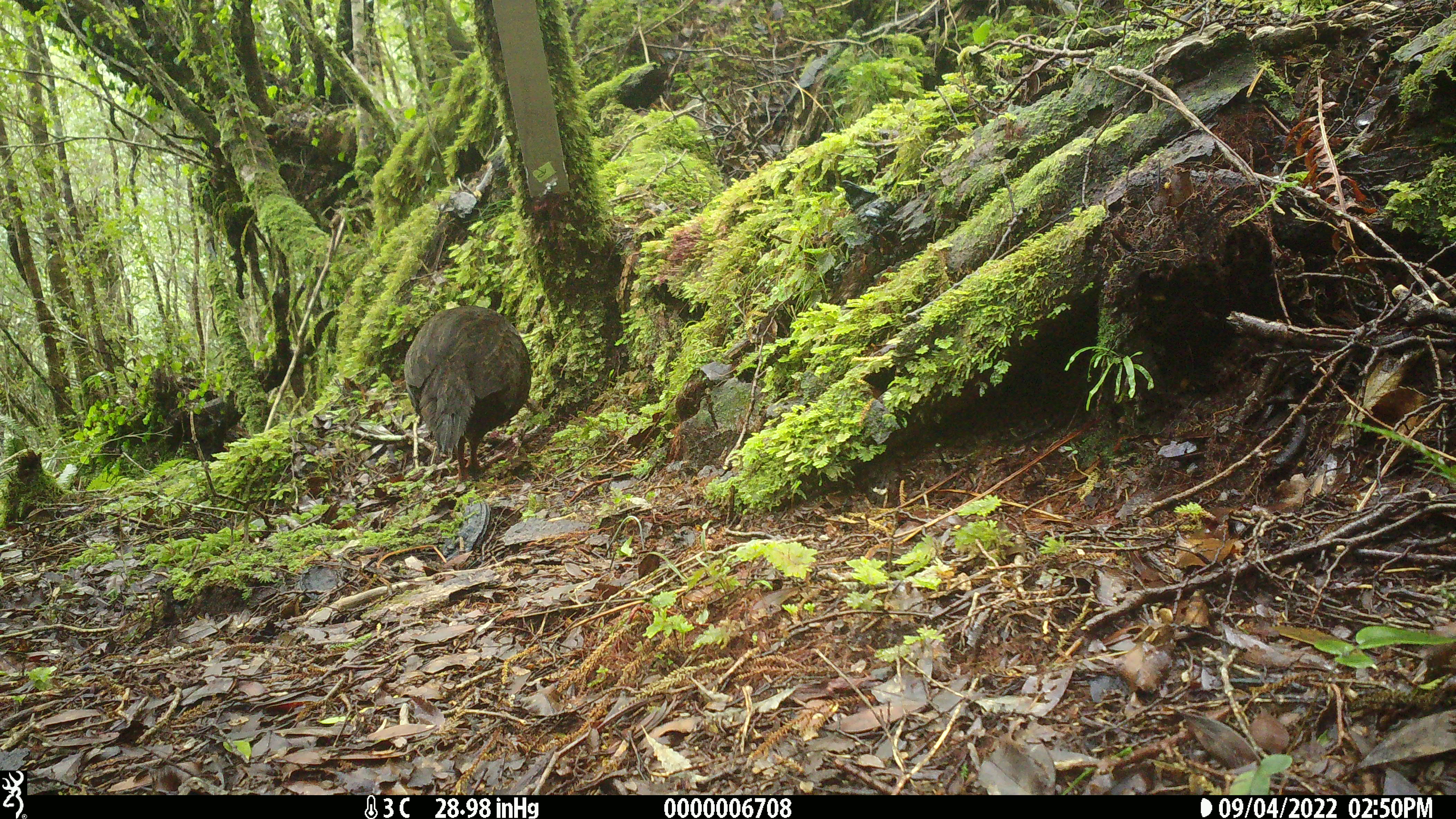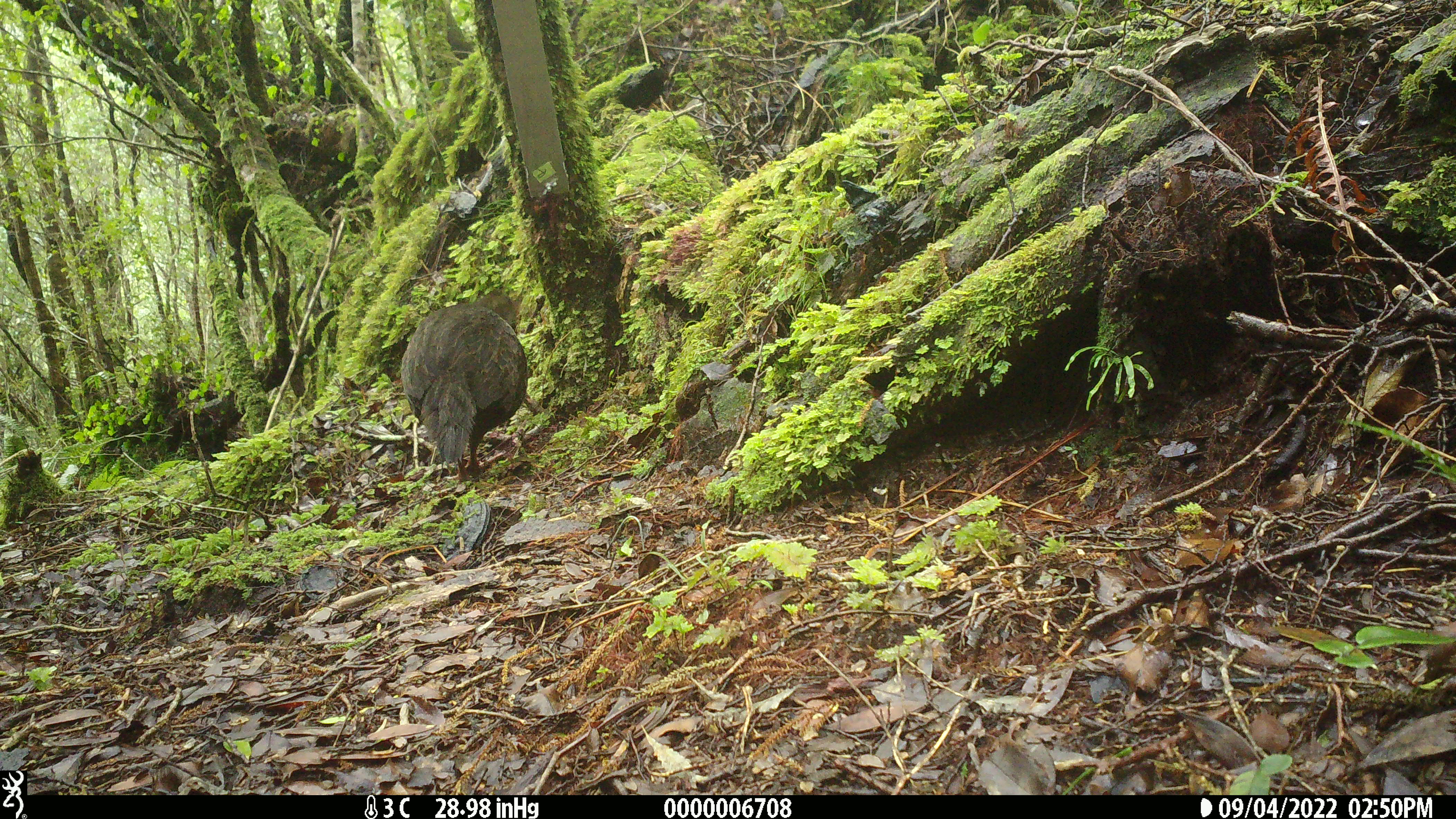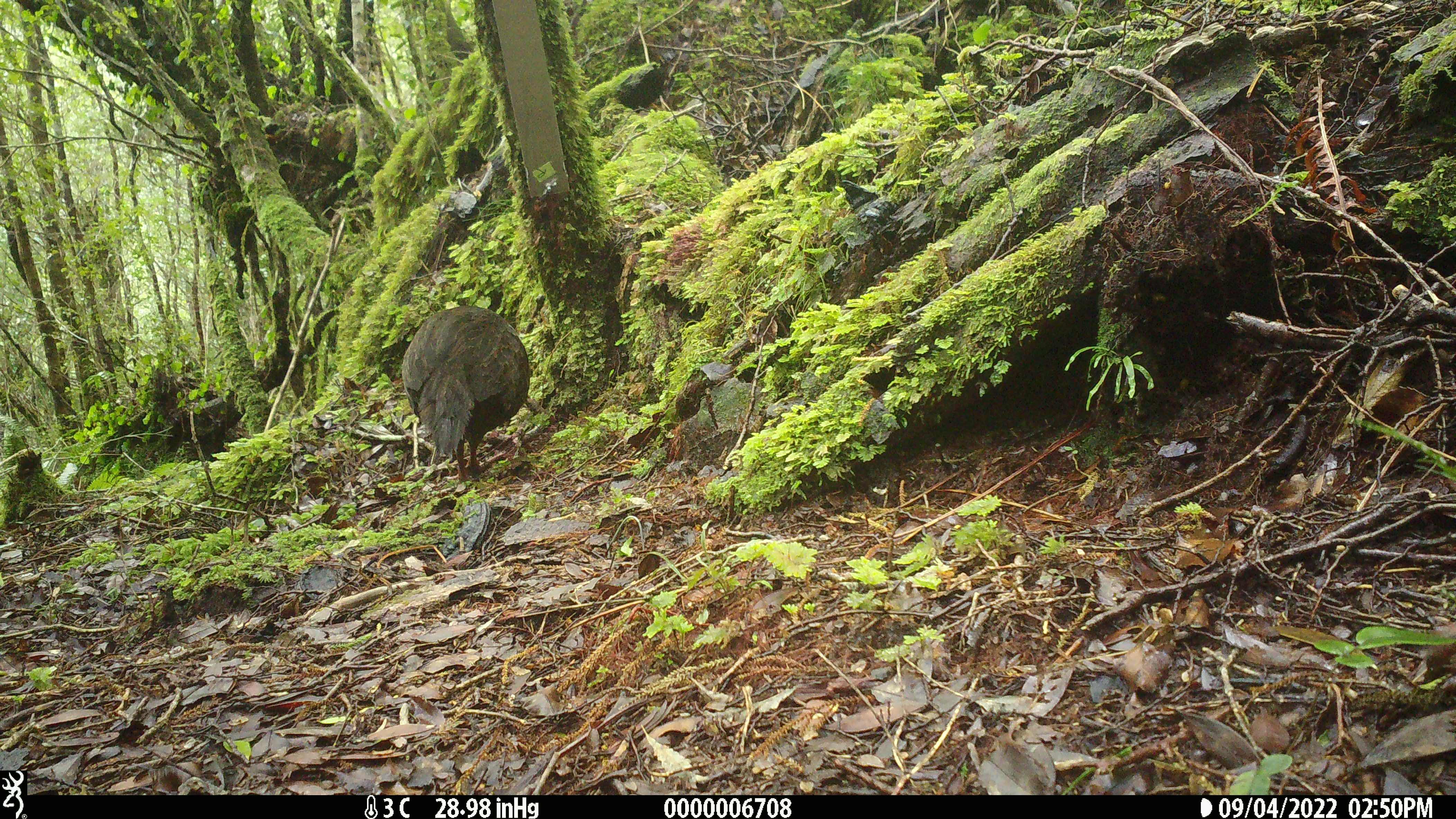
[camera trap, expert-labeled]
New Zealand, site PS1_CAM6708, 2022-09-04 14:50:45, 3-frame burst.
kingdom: Animalia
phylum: Chordata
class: Aves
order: Gruiformes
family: Rallidae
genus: Gallirallus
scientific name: Gallirallus australis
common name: weka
Weka (Gallirallus australis).